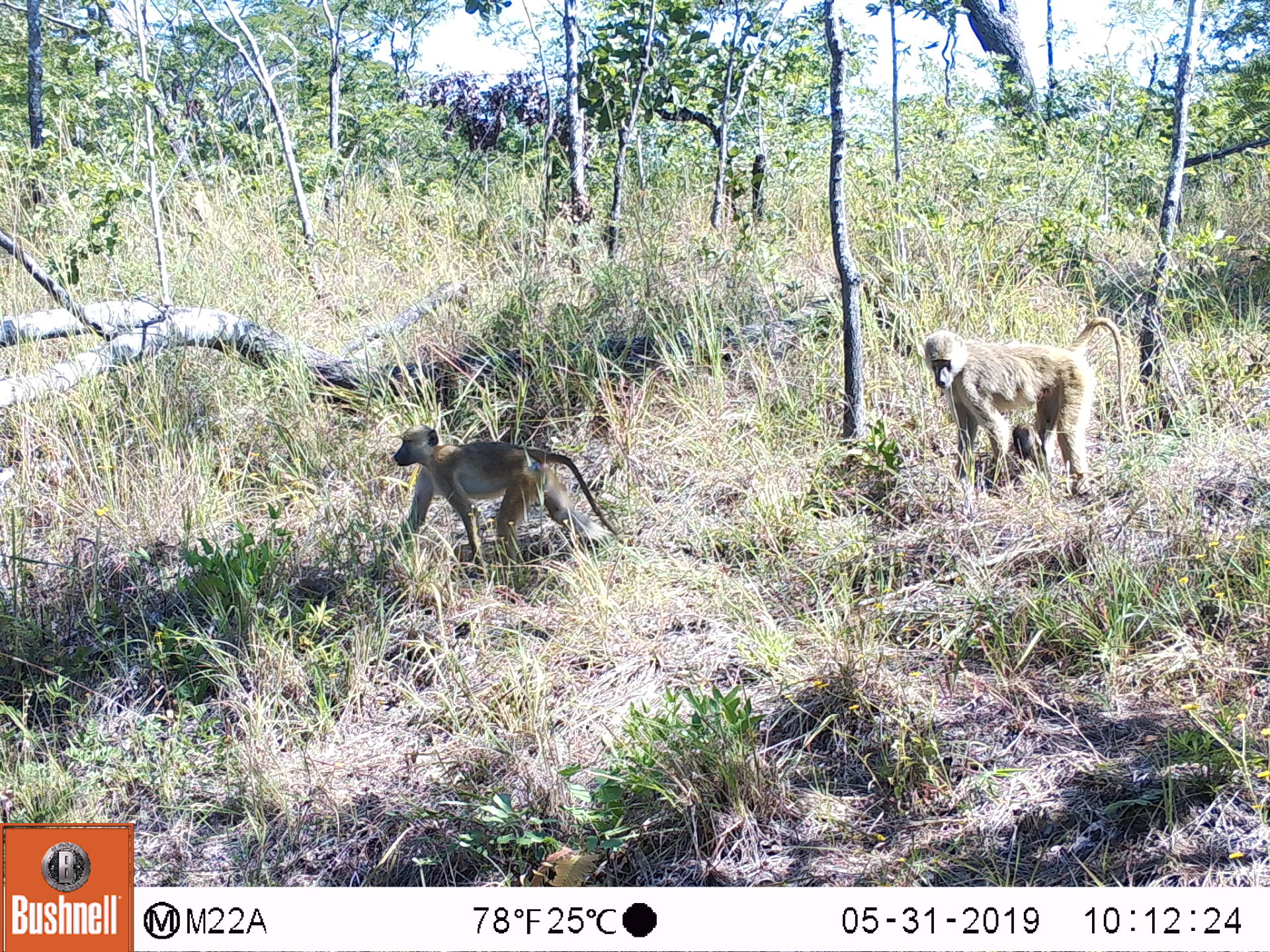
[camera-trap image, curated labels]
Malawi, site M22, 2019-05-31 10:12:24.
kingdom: Animalia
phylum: Chordata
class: Mammalia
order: Primates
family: Cercopithecidae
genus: Papio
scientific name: Papio cynocephalus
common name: yellow baboon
Yellow baboon (Papio cynocephalus), count 2.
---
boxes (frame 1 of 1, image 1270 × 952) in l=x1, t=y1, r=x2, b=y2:
yellow baboon: l=912, t=309, r=1129, b=500; l=385, t=419, r=623, b=567